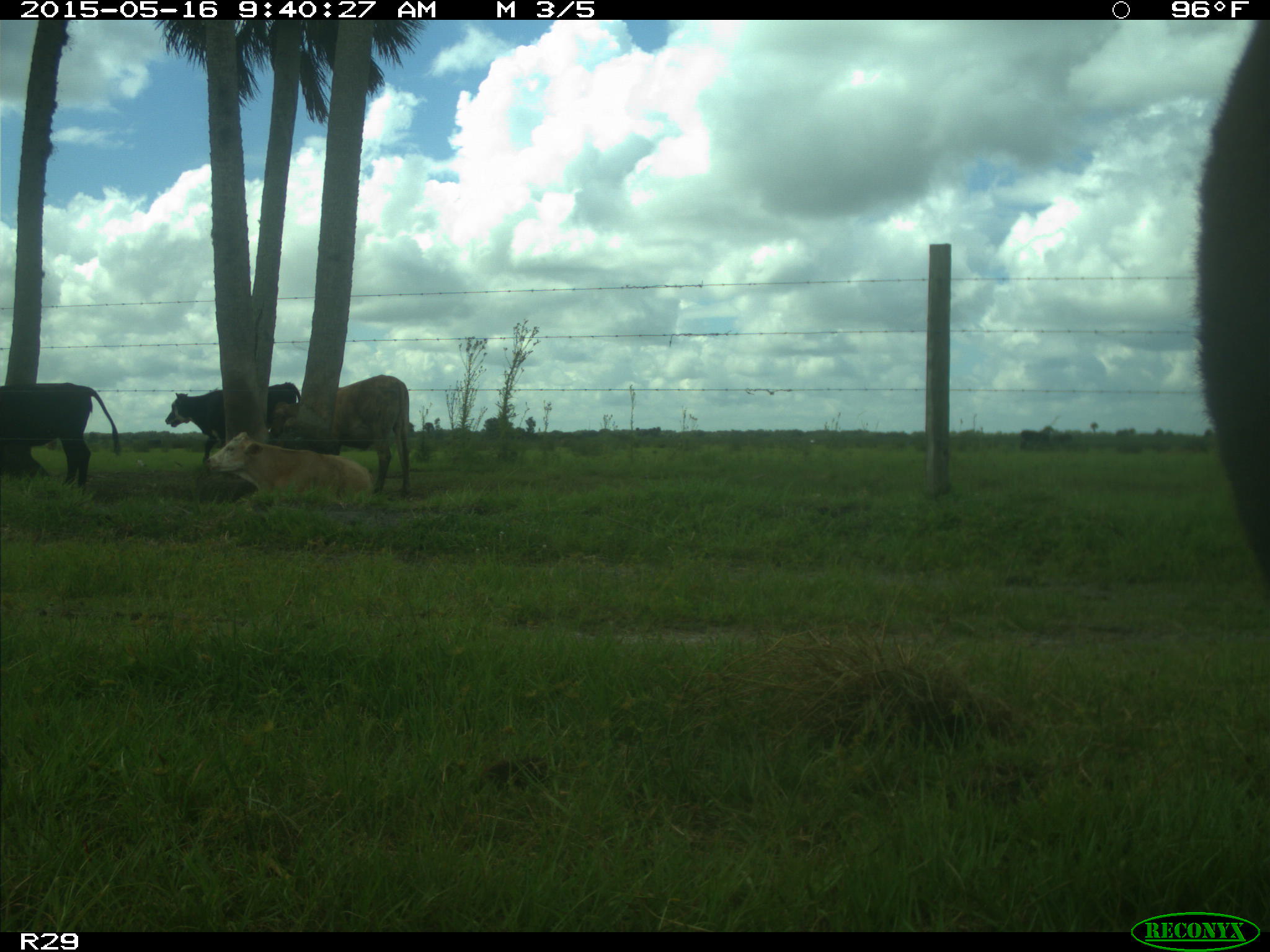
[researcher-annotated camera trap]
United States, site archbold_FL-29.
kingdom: Animalia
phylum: Chordata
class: Mammalia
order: Artiodactyla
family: Bovidae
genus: Bos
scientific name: Bos taurus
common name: domestic cow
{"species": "Bos taurus (domestic cow)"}